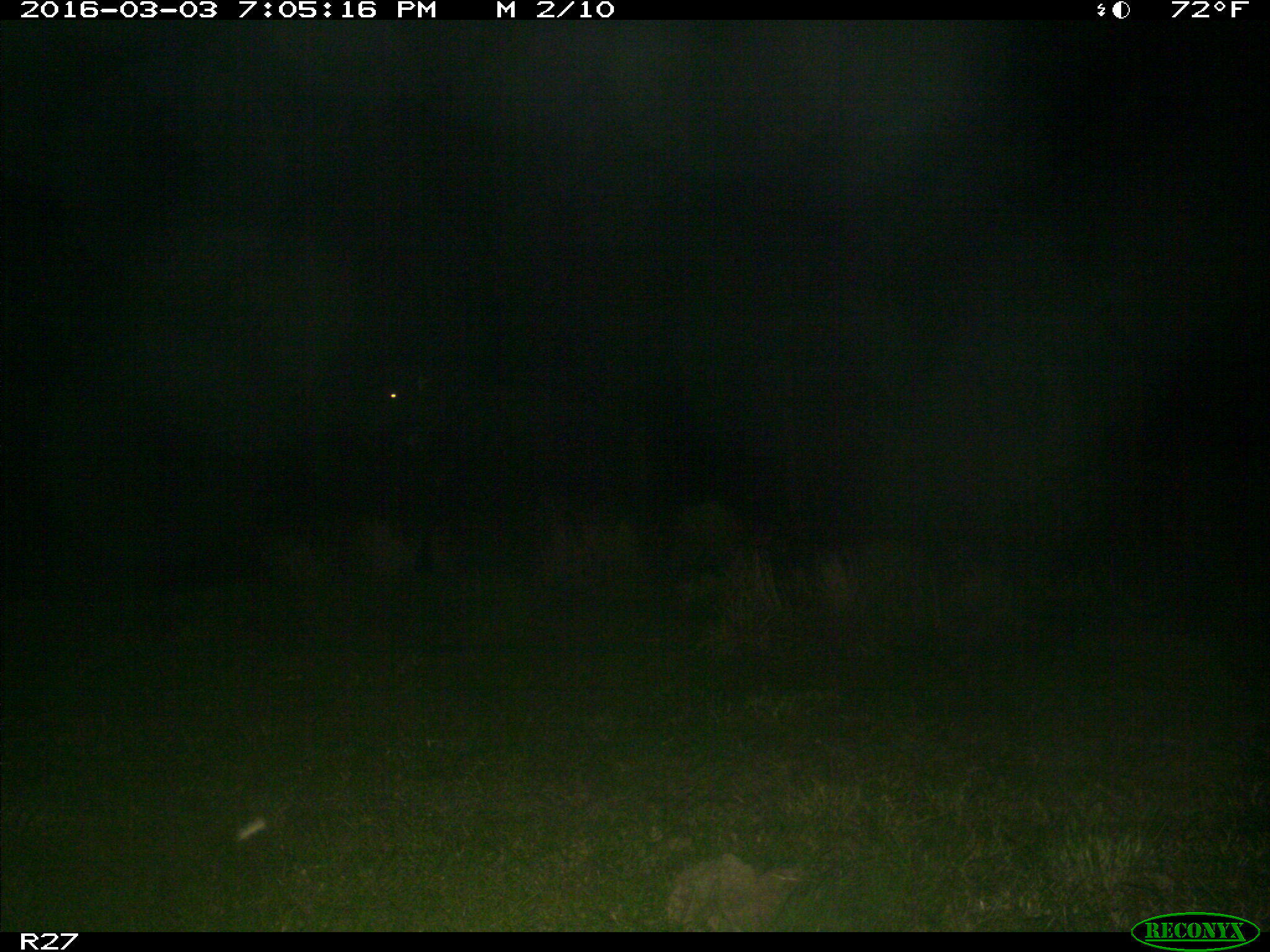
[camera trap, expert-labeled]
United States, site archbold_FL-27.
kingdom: Animalia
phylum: Chordata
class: Mammalia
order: Artiodactyla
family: Bovidae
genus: Bos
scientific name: Bos taurus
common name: domestic cow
Bos taurus (domestic cow).